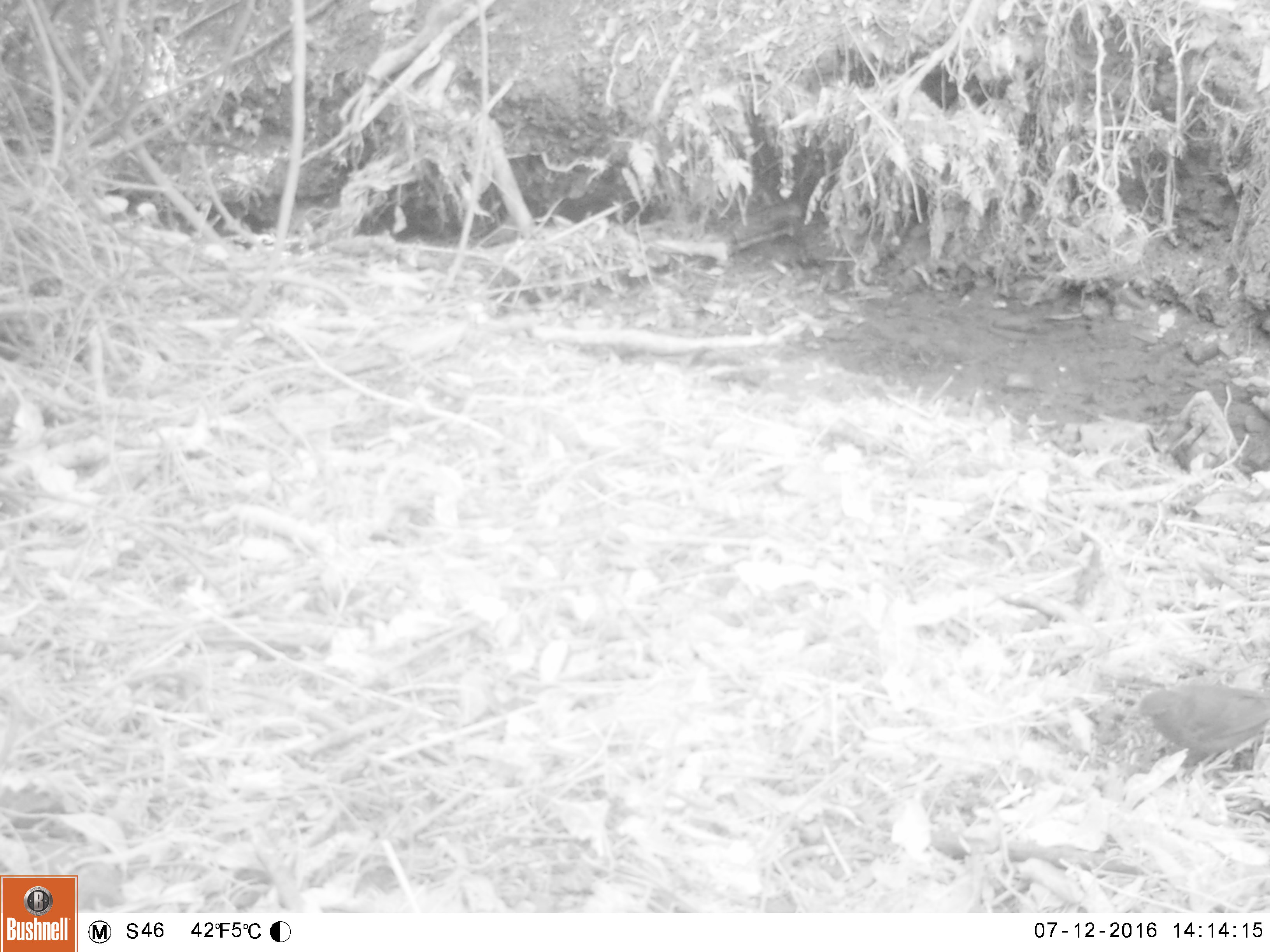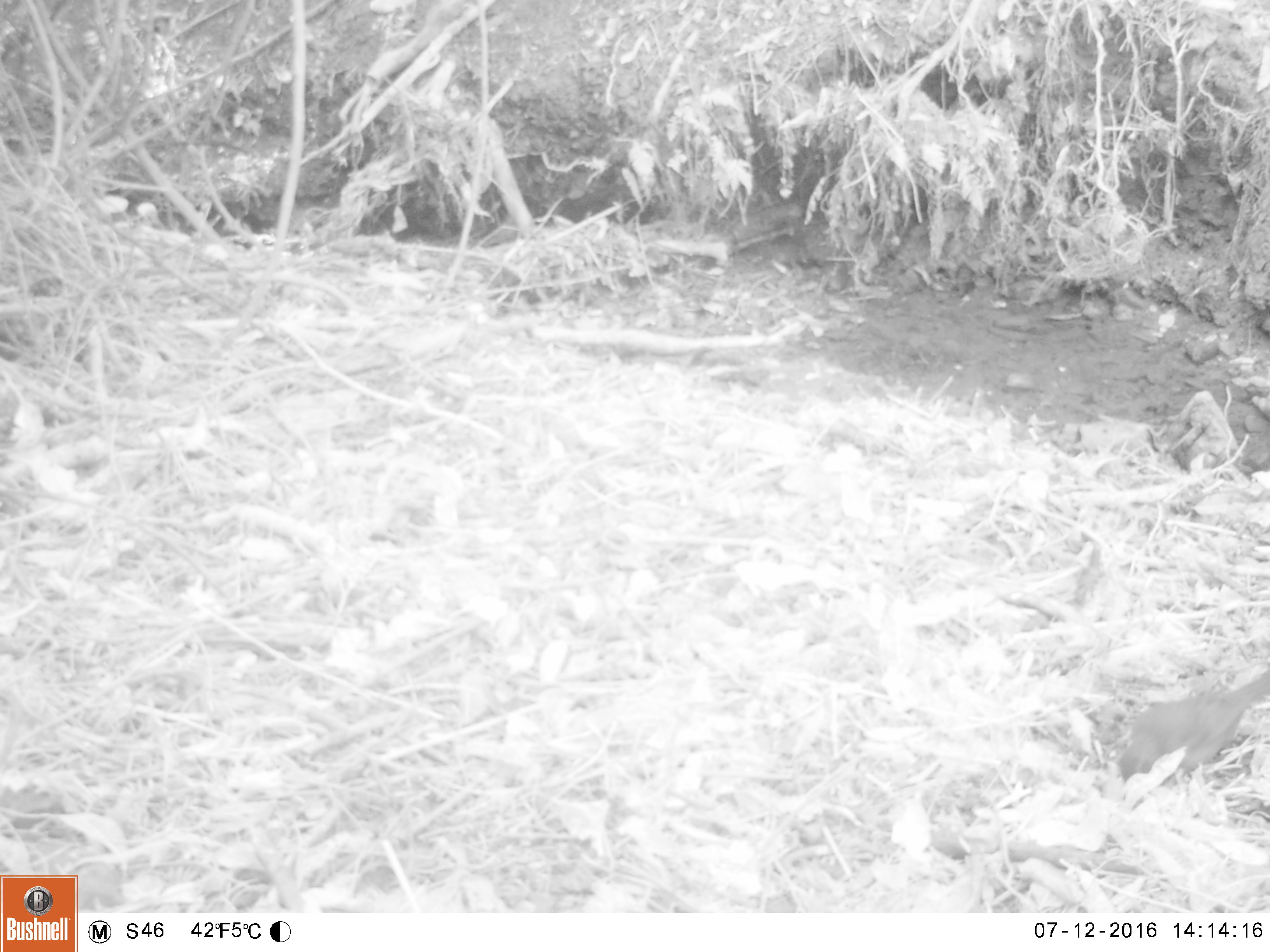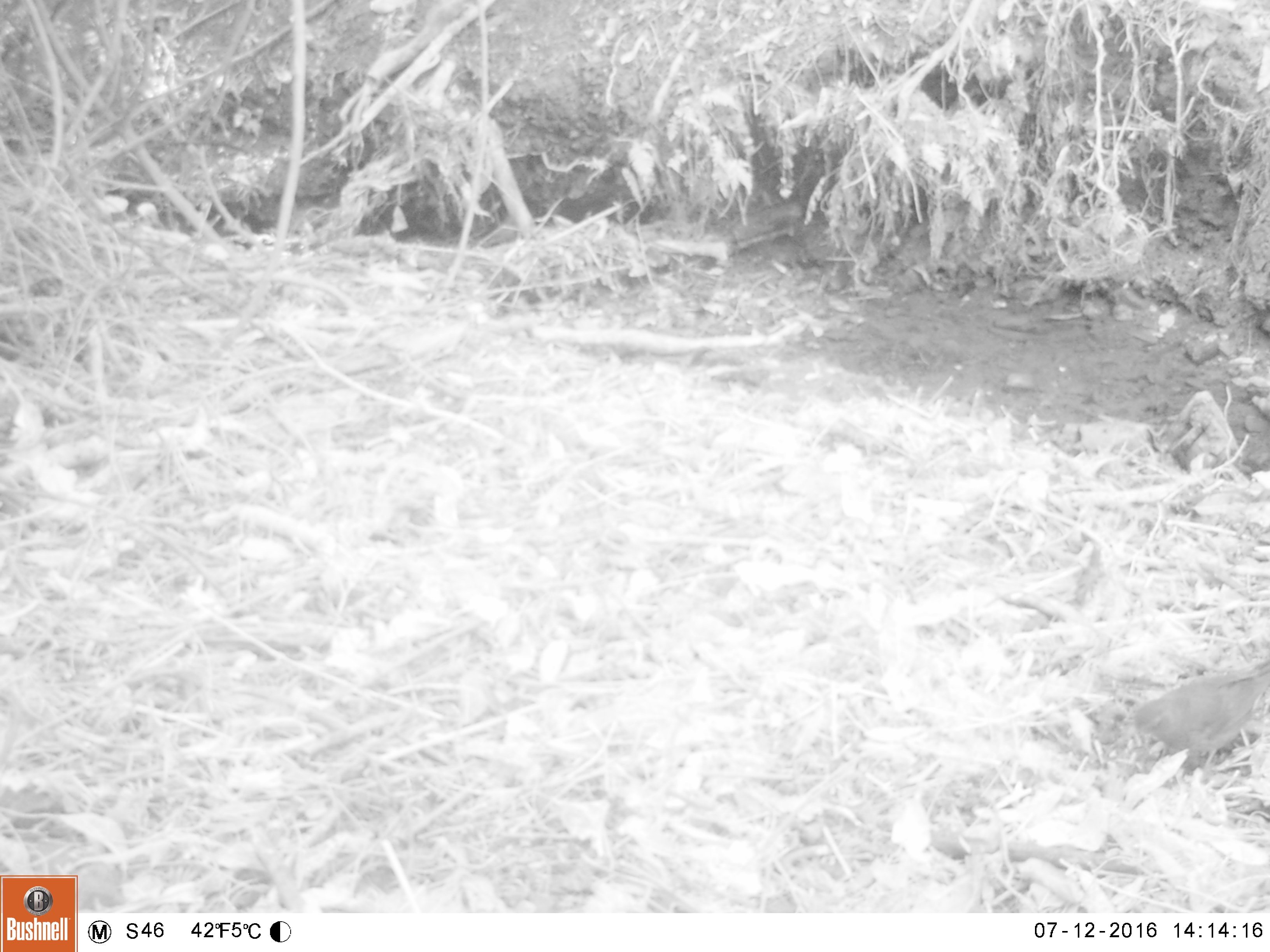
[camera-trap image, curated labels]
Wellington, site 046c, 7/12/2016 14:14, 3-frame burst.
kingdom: Animalia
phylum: Chordata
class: Aves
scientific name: Aves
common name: bird